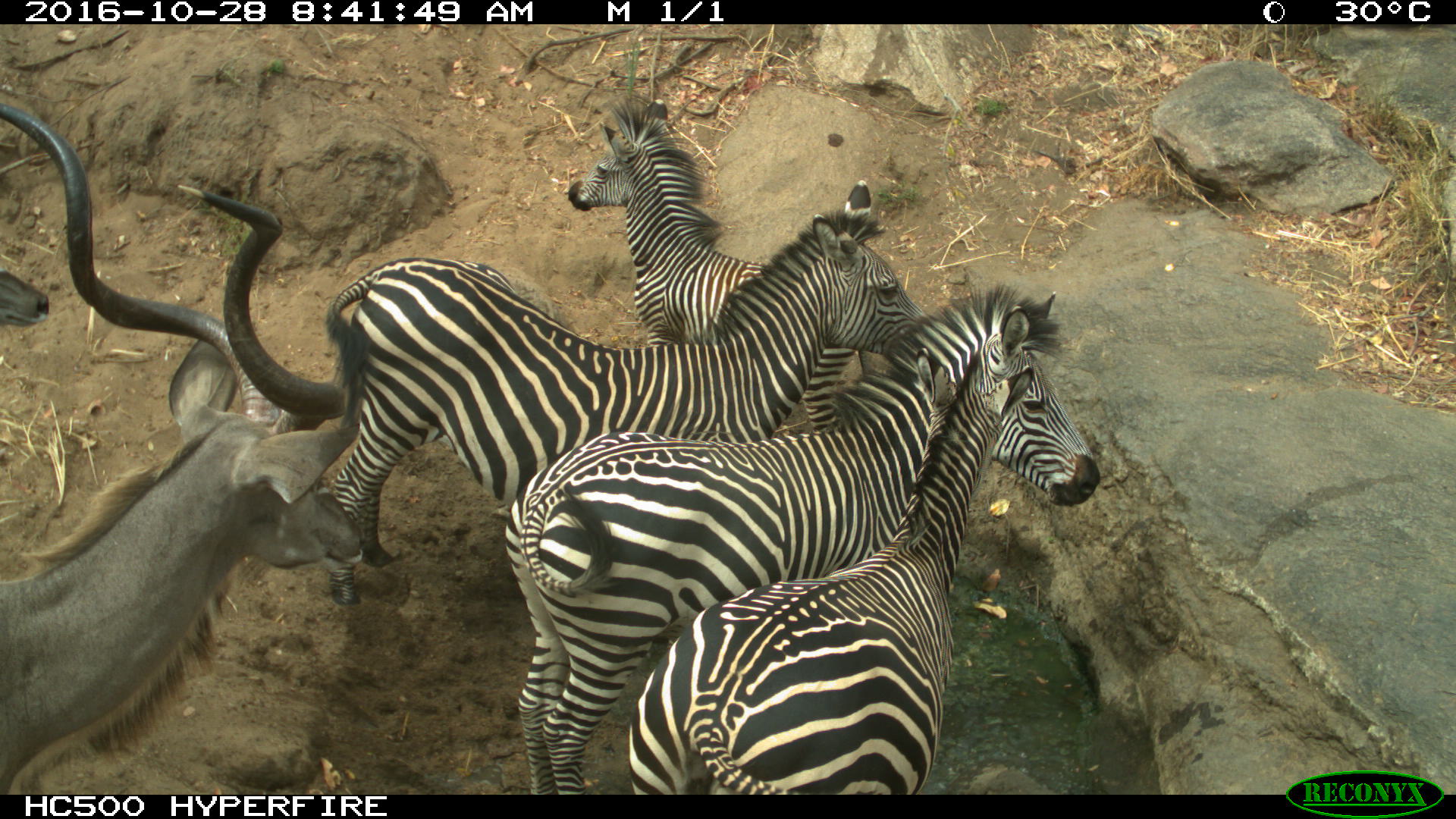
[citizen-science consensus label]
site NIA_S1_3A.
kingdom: Animalia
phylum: Chordata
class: Mammalia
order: Artiodactyla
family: Bovidae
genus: Tragelaphus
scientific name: Tragelaphus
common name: kudu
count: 2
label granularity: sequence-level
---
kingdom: Animalia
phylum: Chordata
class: Mammalia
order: Perissodactyla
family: Equidae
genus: Equus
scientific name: Equus quagga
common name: plains zebra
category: zebraplains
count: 4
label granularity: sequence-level